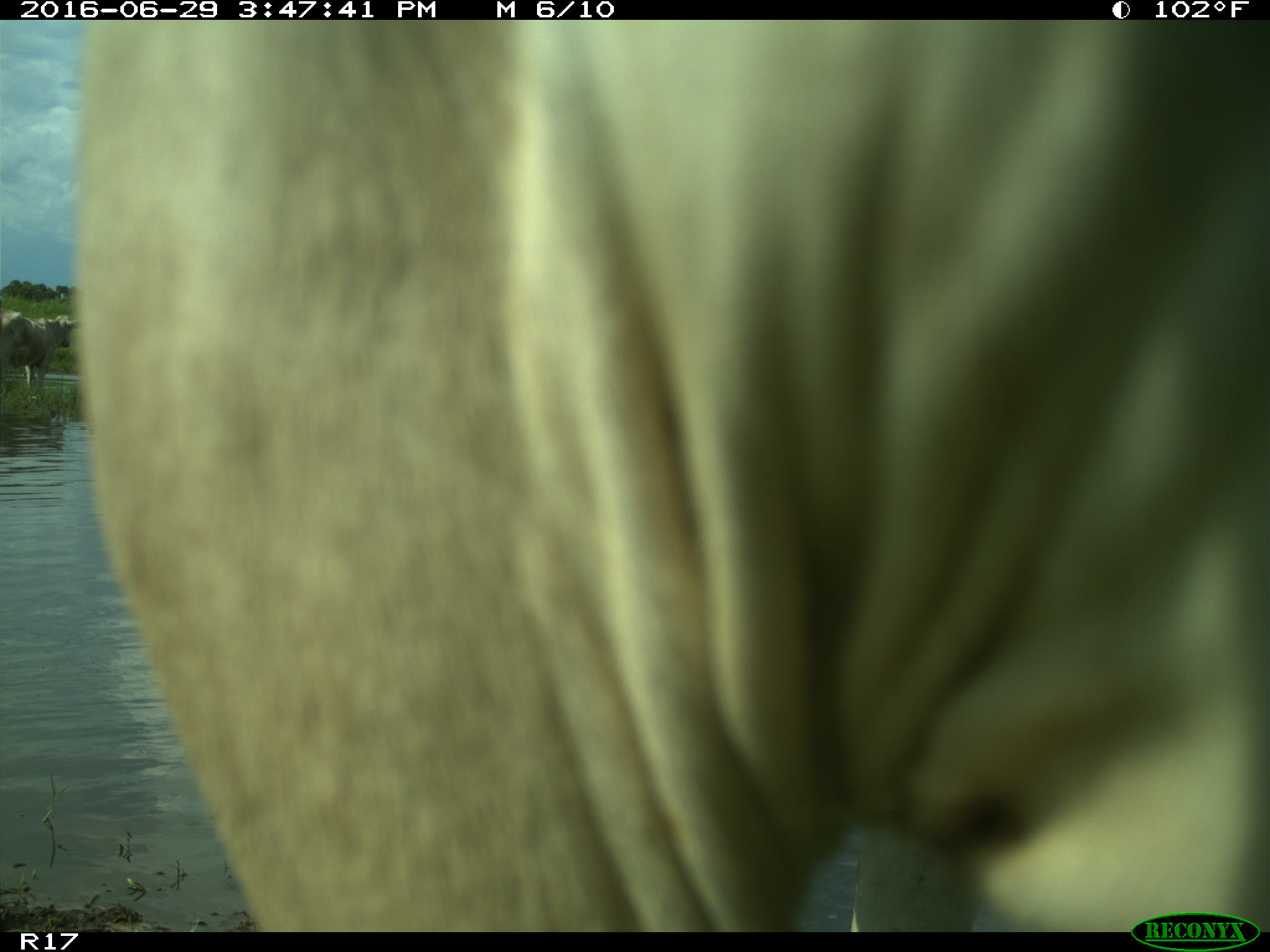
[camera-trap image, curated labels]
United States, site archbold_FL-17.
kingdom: Animalia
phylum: Chordata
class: Mammalia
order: Artiodactyla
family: Bovidae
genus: Bos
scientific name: Bos taurus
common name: domestic cow